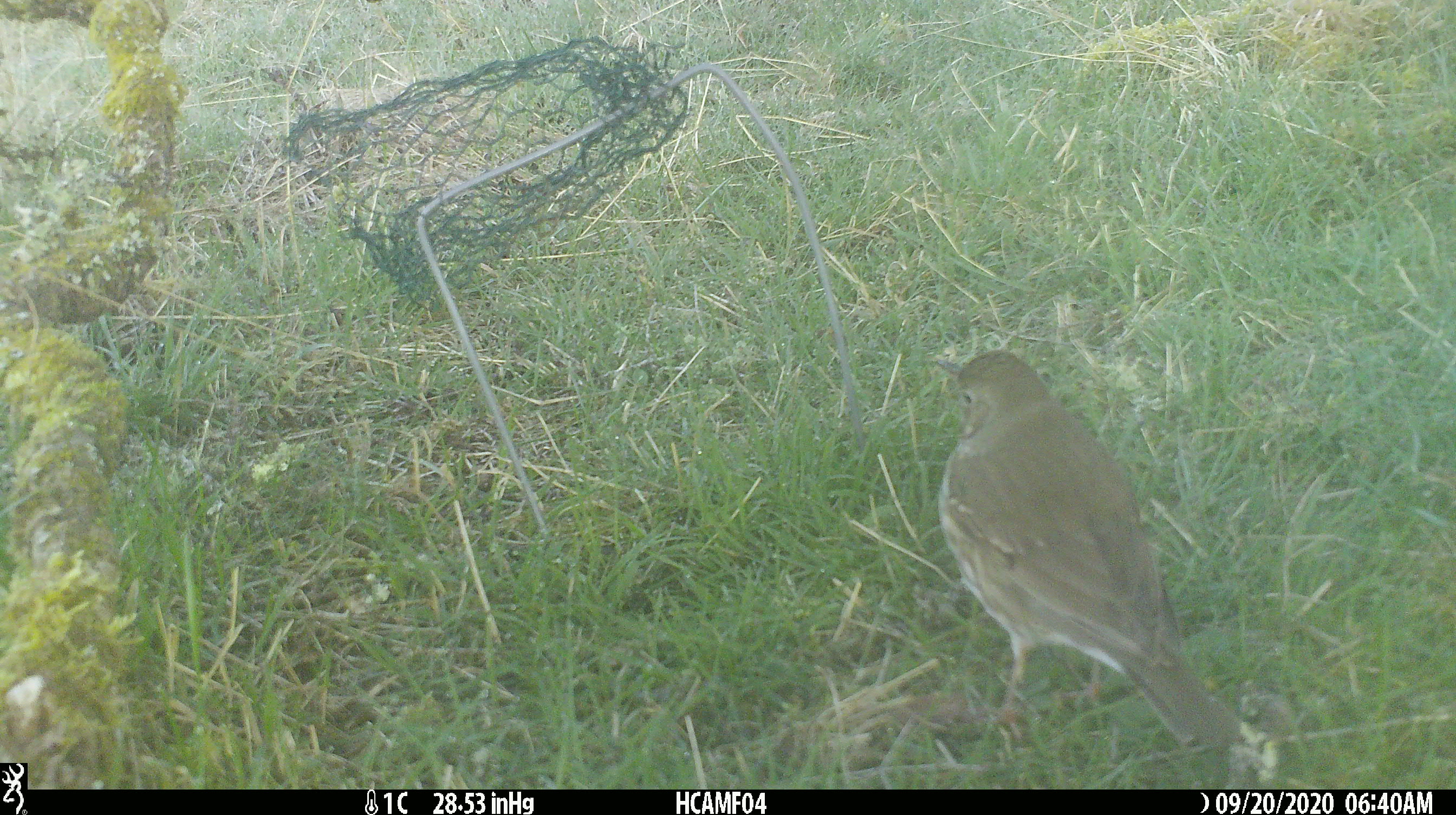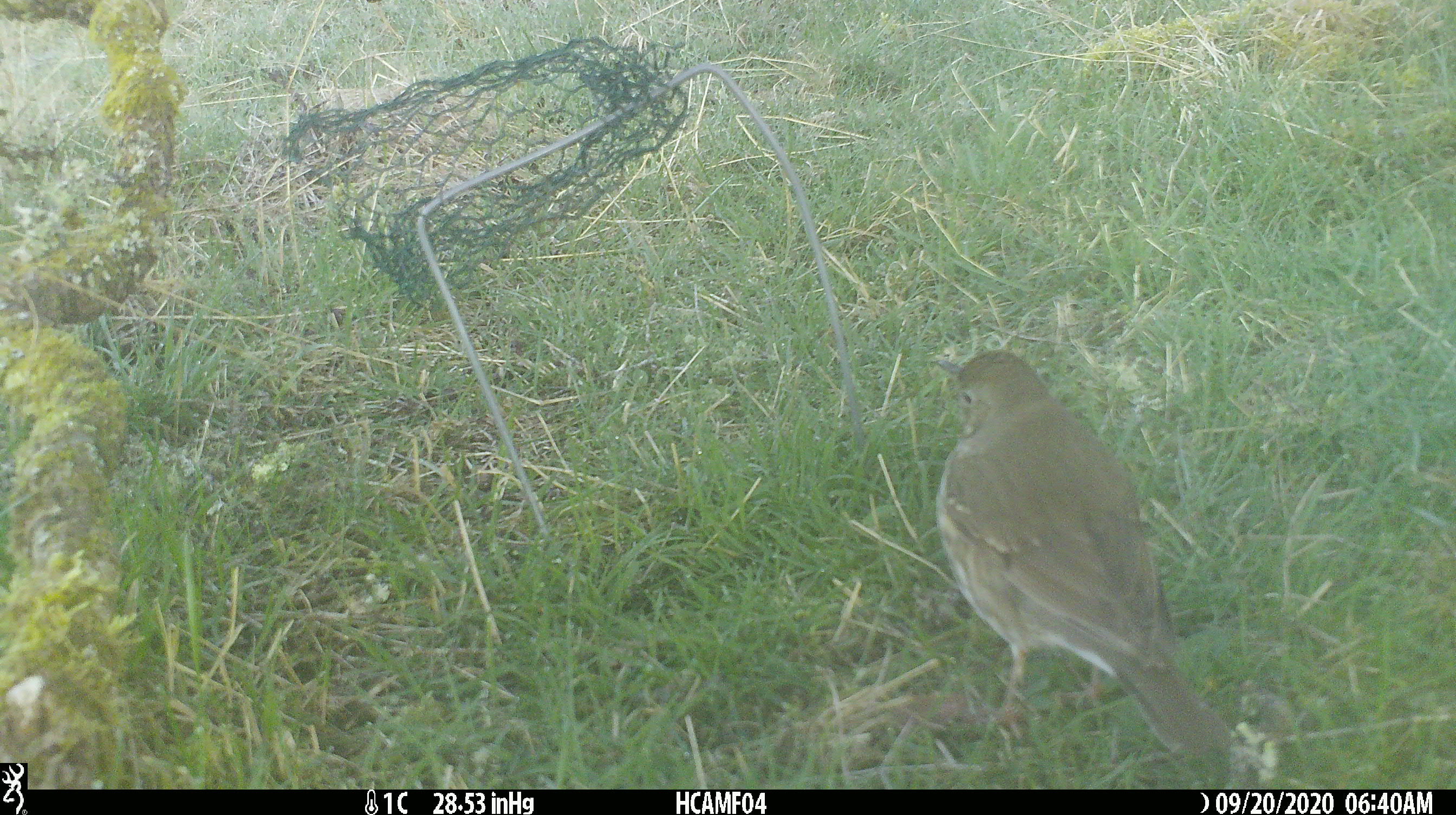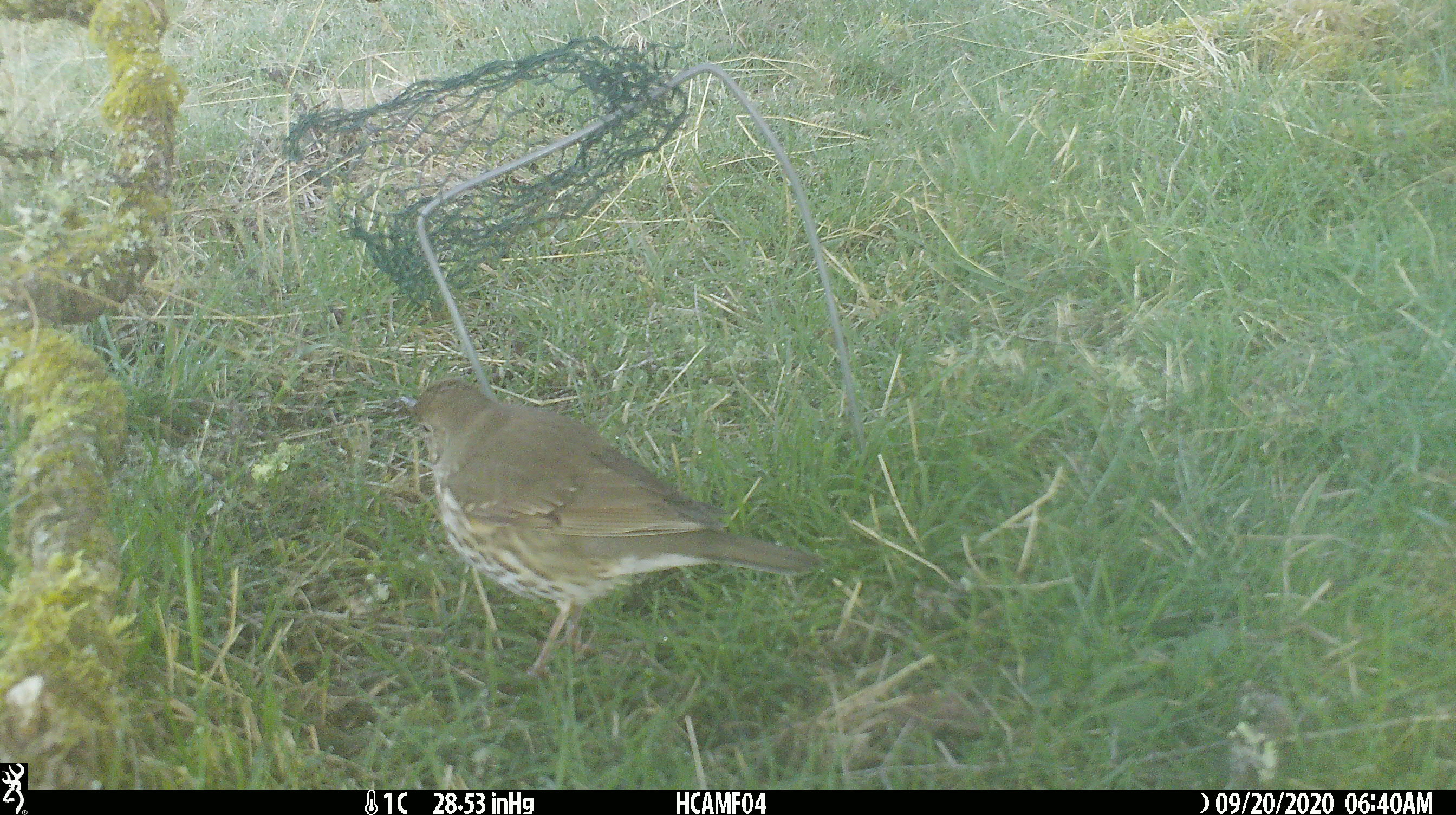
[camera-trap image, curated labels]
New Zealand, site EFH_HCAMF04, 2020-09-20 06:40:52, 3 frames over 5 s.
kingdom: Animalia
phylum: Chordata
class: Aves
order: Passeriformes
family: Turdidae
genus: Turdus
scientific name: Turdus philomelos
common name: song thrush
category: thrush